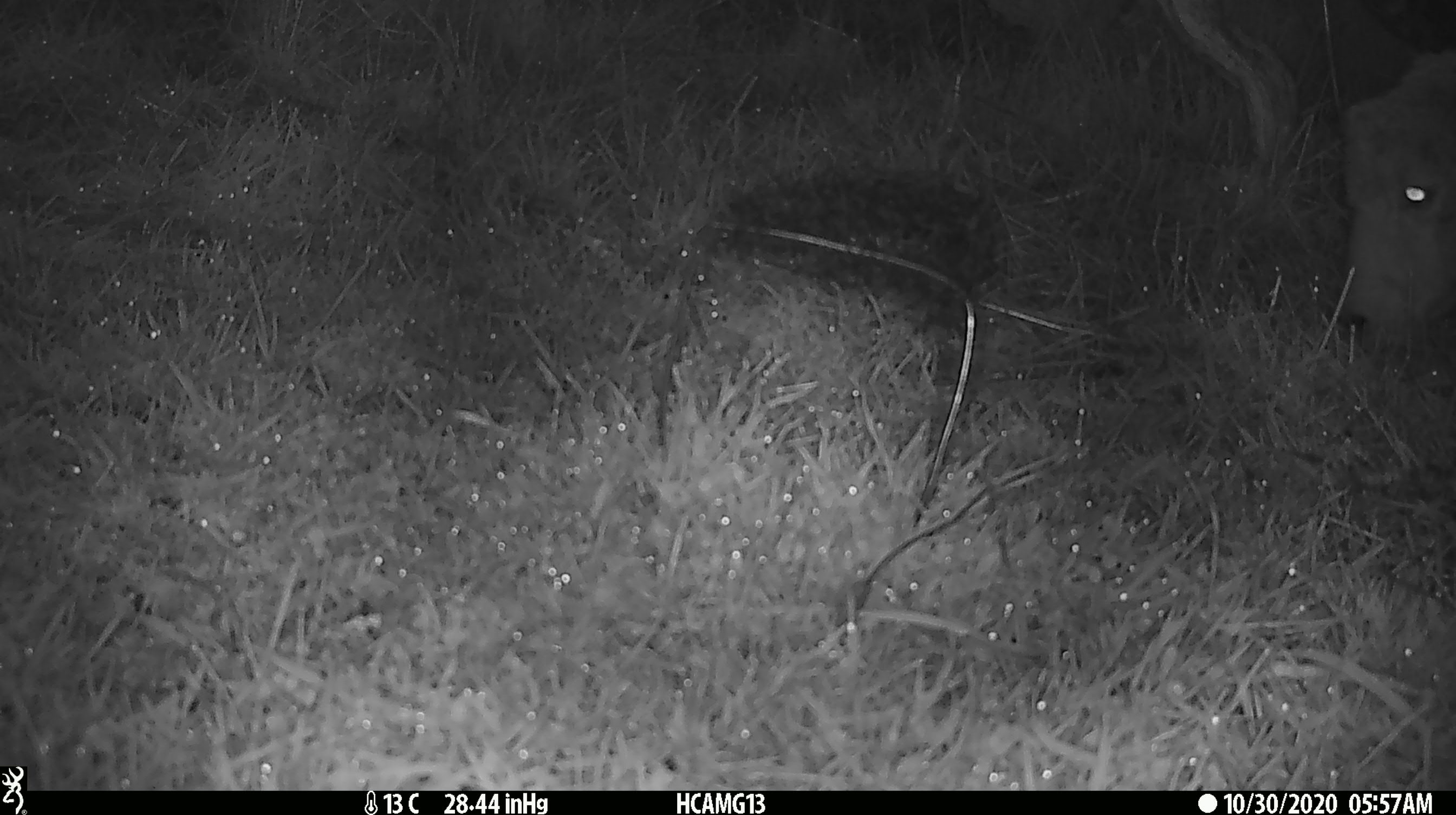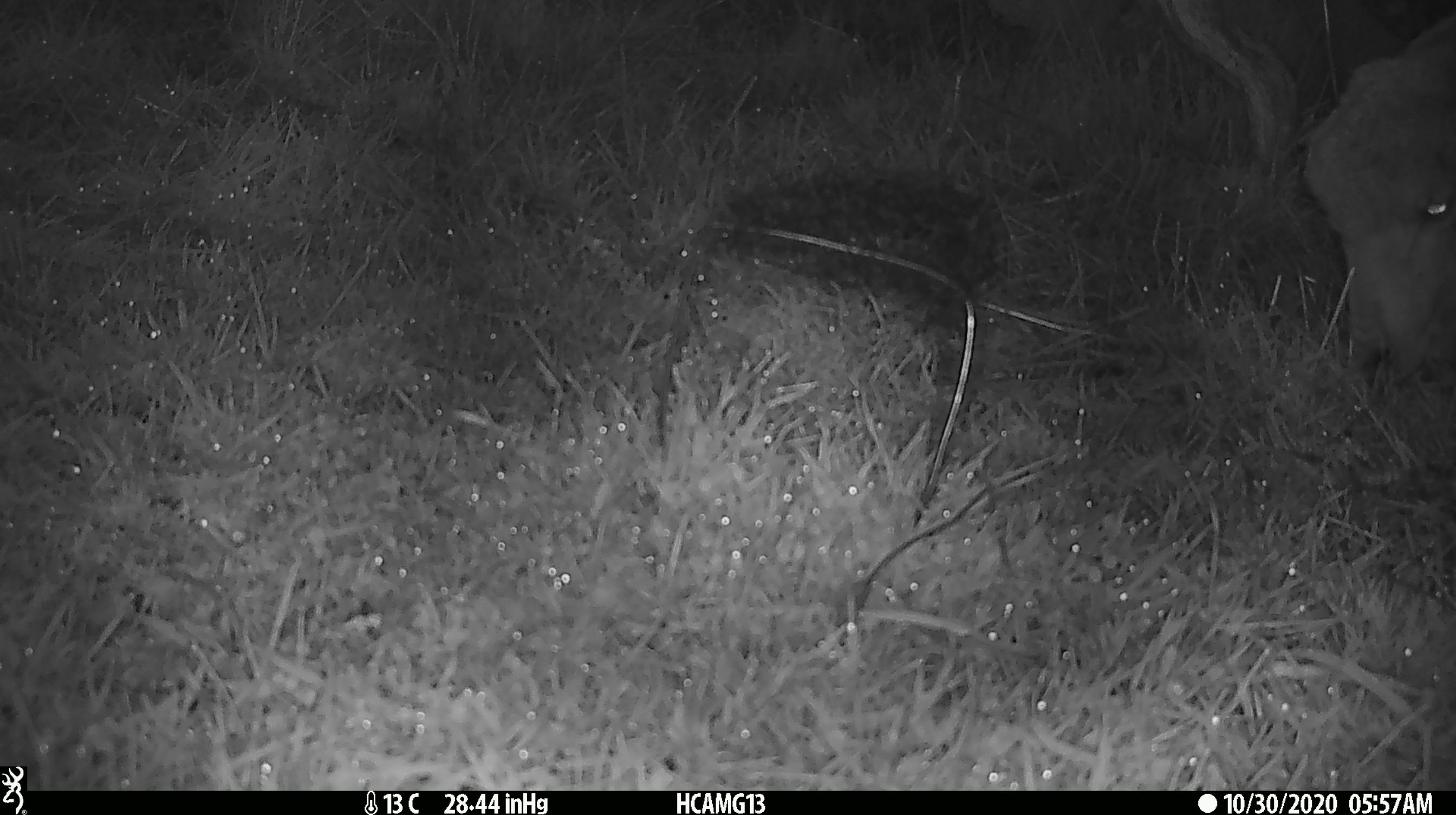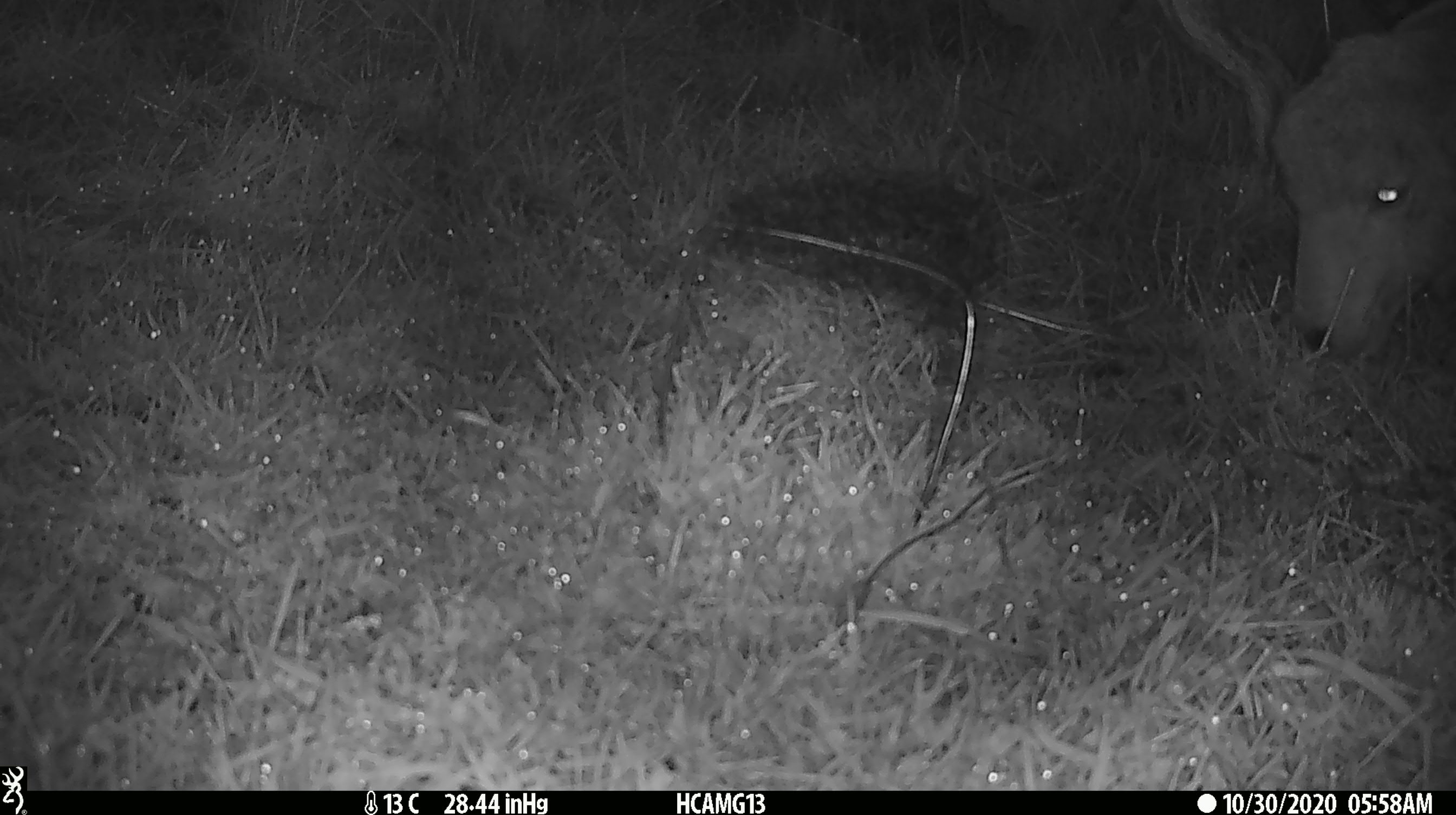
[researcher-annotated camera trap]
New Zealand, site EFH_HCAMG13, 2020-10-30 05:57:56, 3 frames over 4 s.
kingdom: Animalia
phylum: Chordata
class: Mammalia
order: Artiodactyla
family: Bovidae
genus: Ovis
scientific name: Ovis aries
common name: domestic sheep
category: sheep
Sheep (domestic sheep) (Ovis aries).